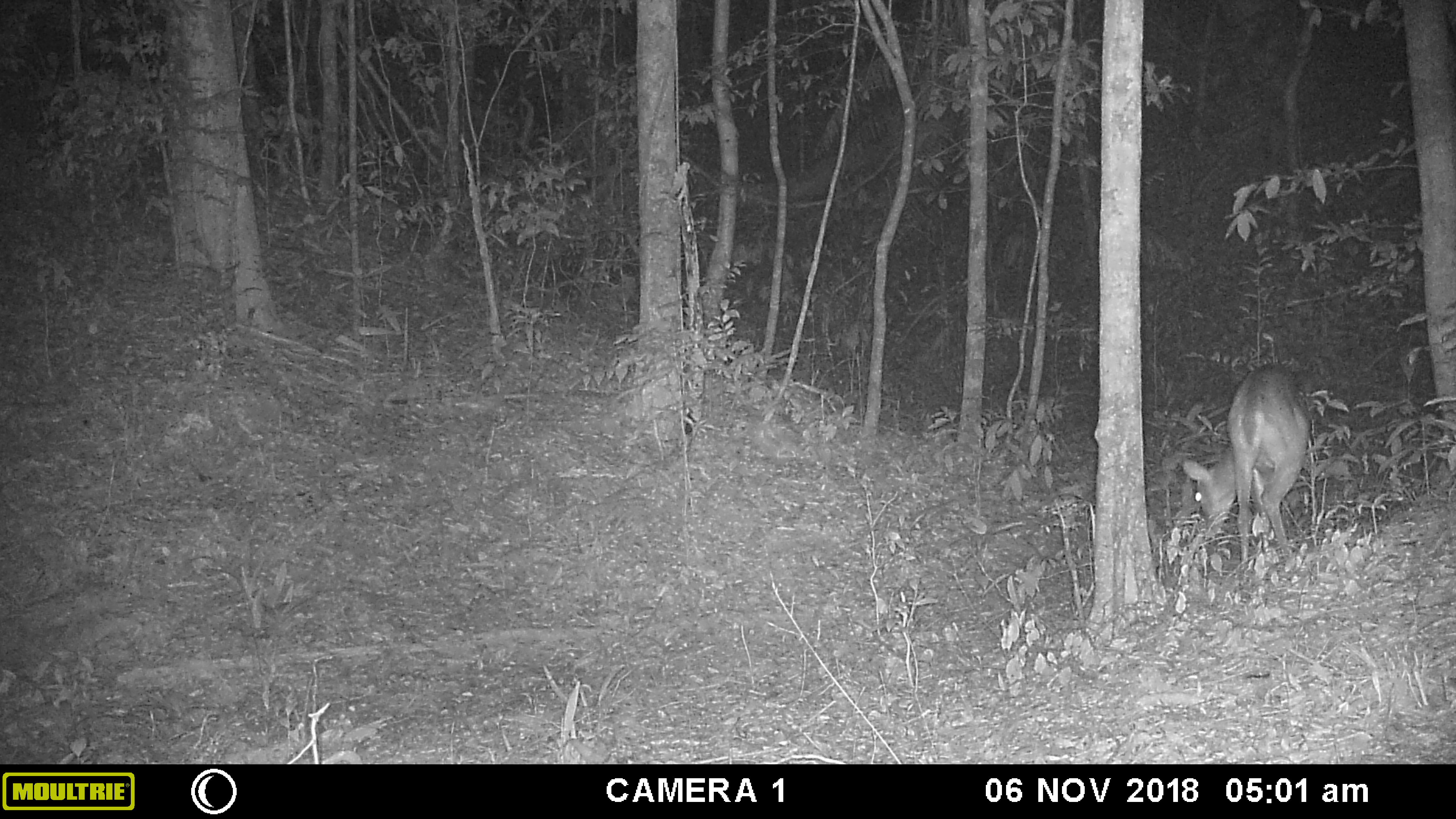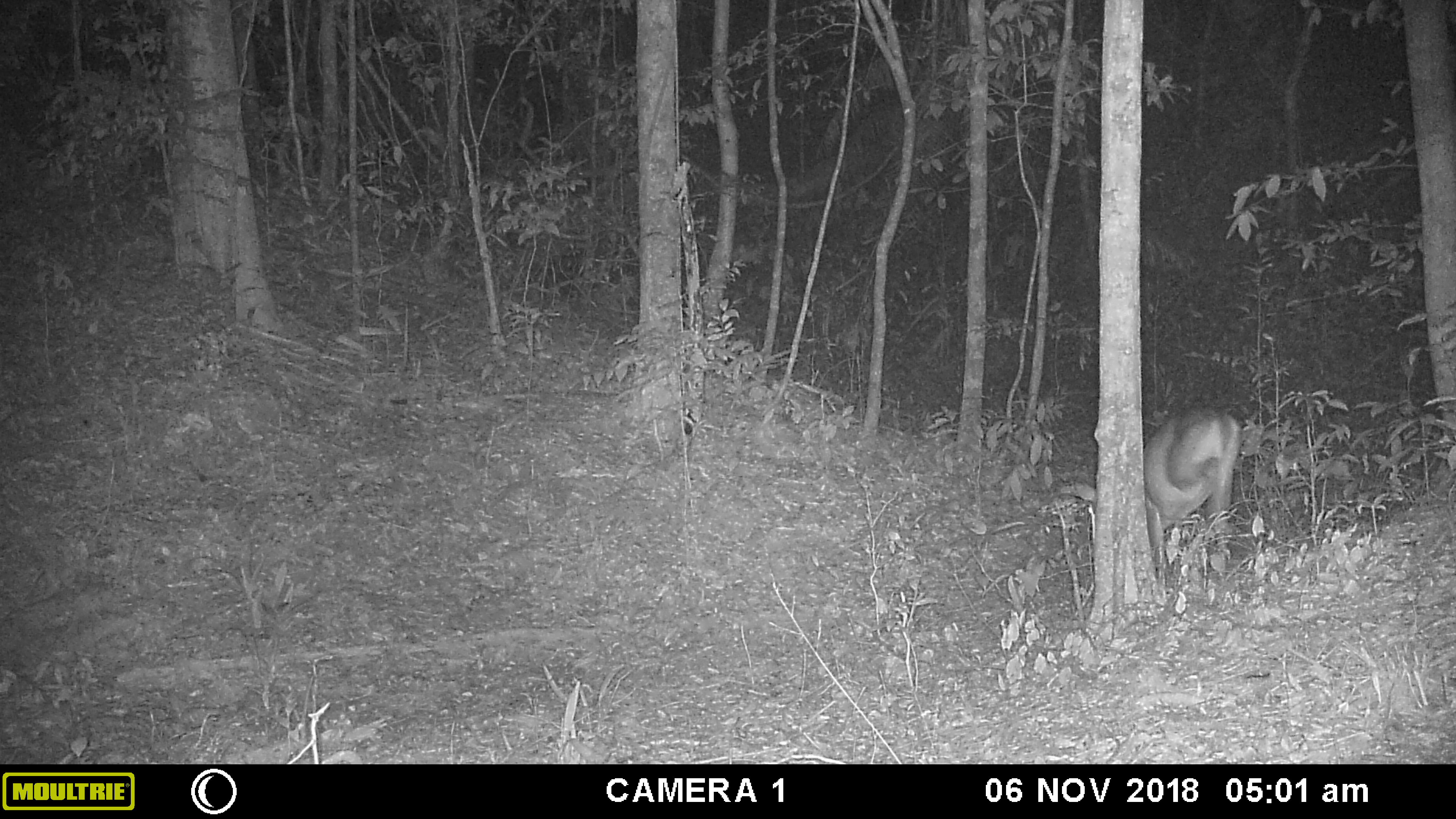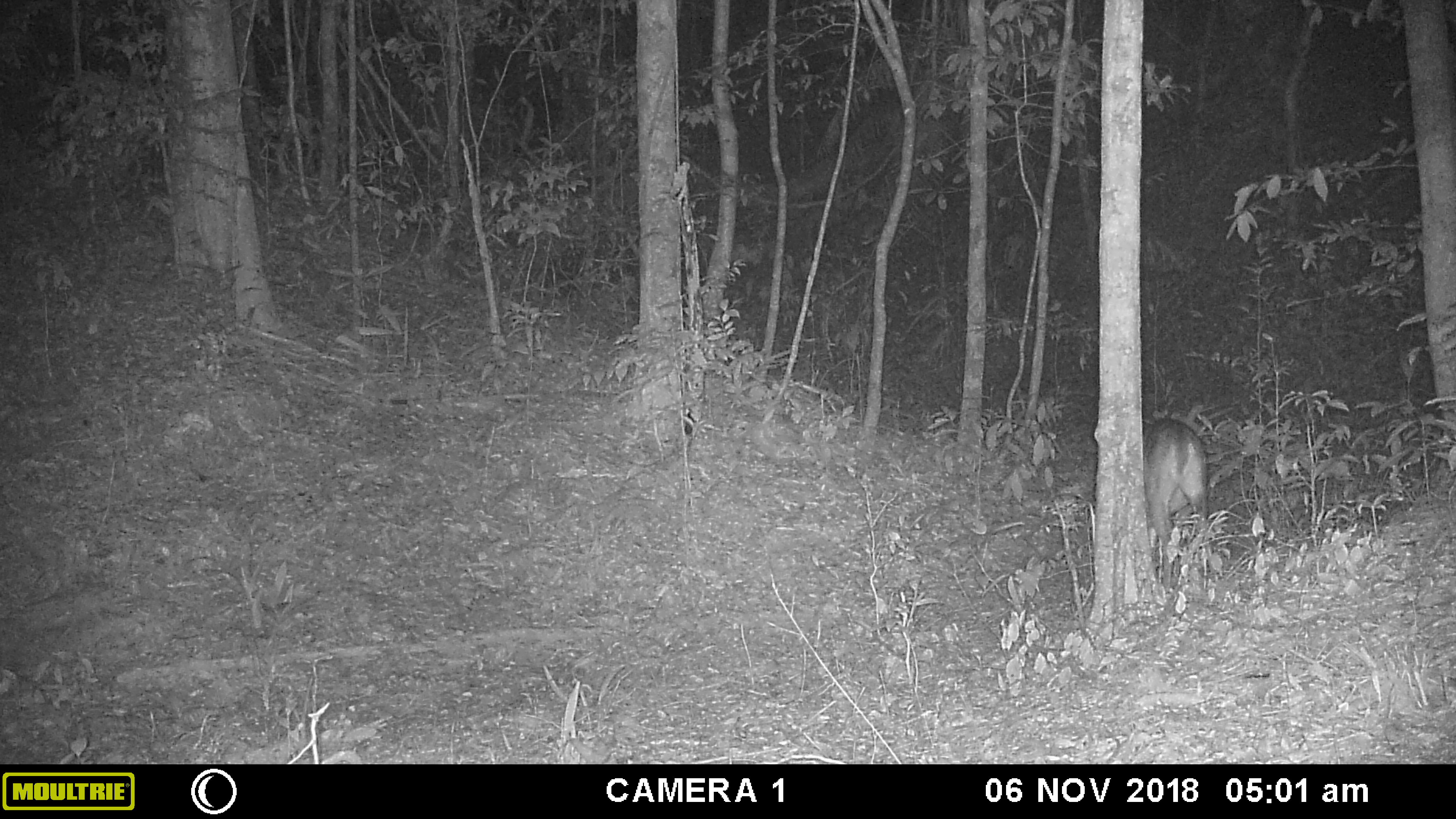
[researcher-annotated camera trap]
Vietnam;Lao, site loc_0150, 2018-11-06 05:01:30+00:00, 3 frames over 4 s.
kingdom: Animalia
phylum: Chordata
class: Mammalia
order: Artiodactyla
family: Cervidae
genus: Muntiacus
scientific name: Muntiacus vuquangensis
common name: large-antlered muntjac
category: large antlered muntjac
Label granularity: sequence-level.